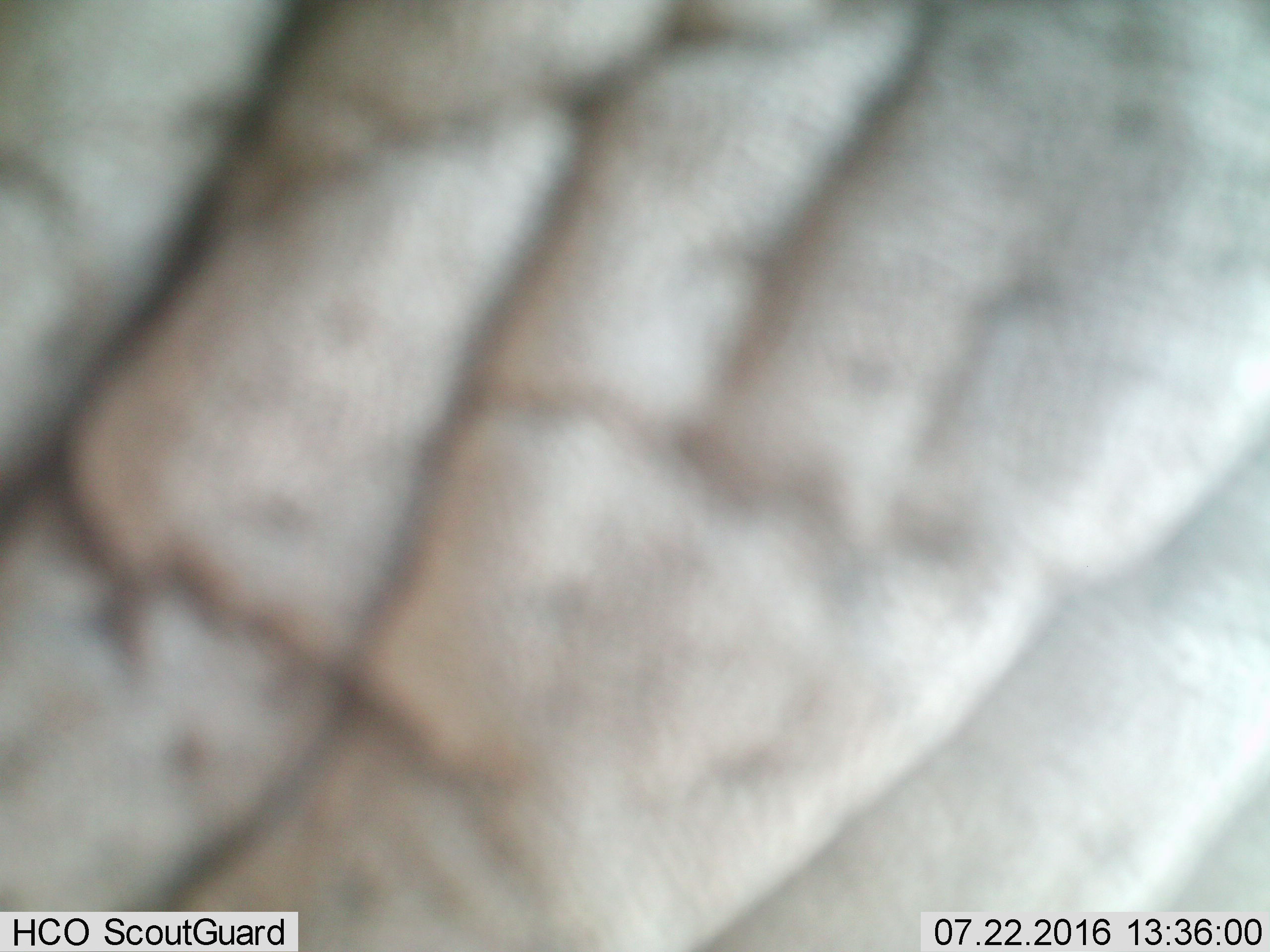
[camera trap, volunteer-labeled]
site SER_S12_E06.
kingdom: Animalia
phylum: Chordata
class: Mammalia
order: Proboscidea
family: Elephantidae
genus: Loxodonta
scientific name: Loxodonta africana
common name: african bush elephant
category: elephant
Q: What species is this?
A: Elephant (african bush elephant) (Loxodonta africana).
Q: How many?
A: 1.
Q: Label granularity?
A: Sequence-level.